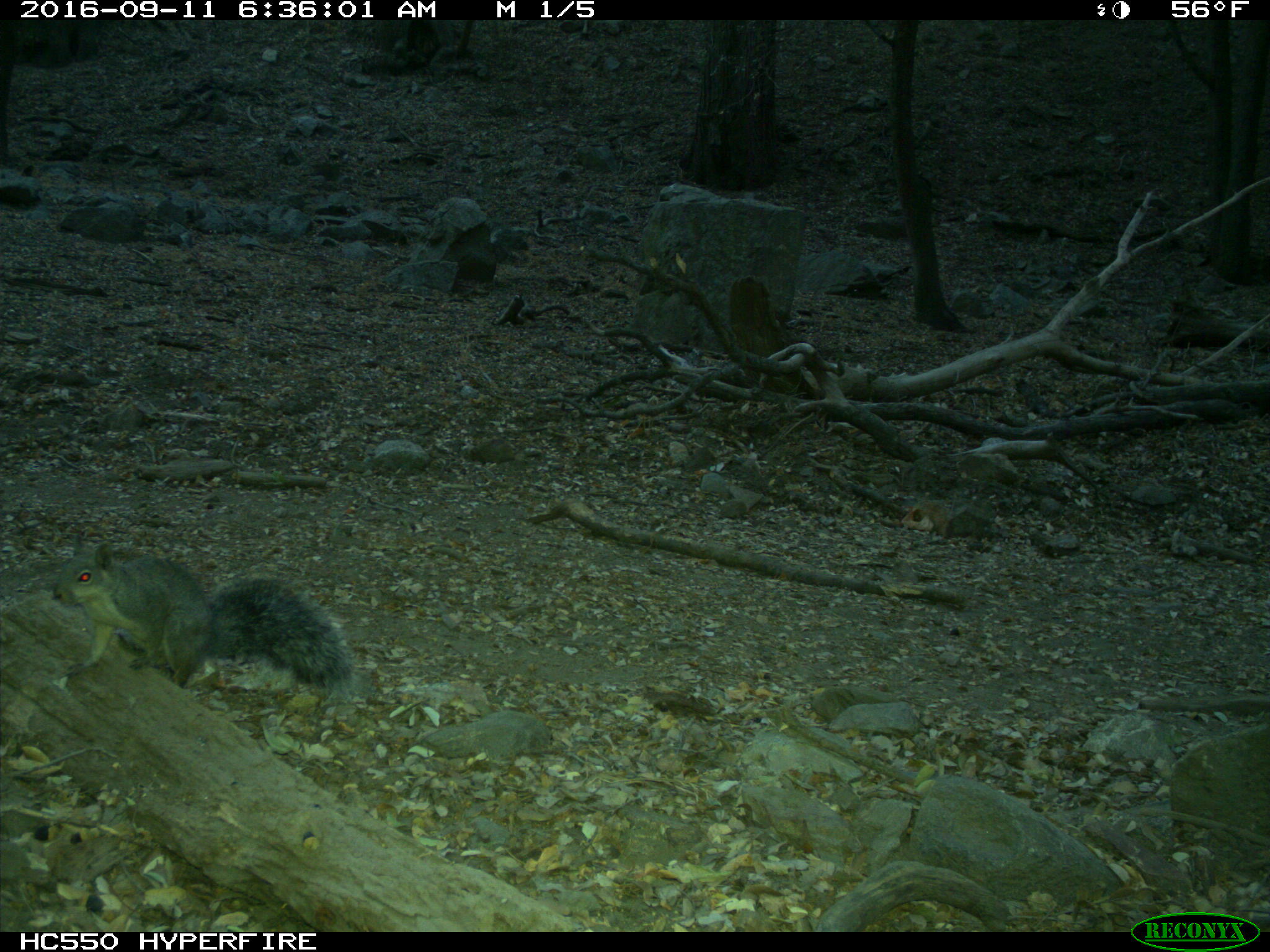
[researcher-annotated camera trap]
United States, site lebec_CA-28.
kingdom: Animalia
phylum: Chordata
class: Mammalia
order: Rodentia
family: Sciuridae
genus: Sciurus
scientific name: Sciurus carolinensis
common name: eastern gray squirrel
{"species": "Sciurus carolinensis (eastern gray squirrel)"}